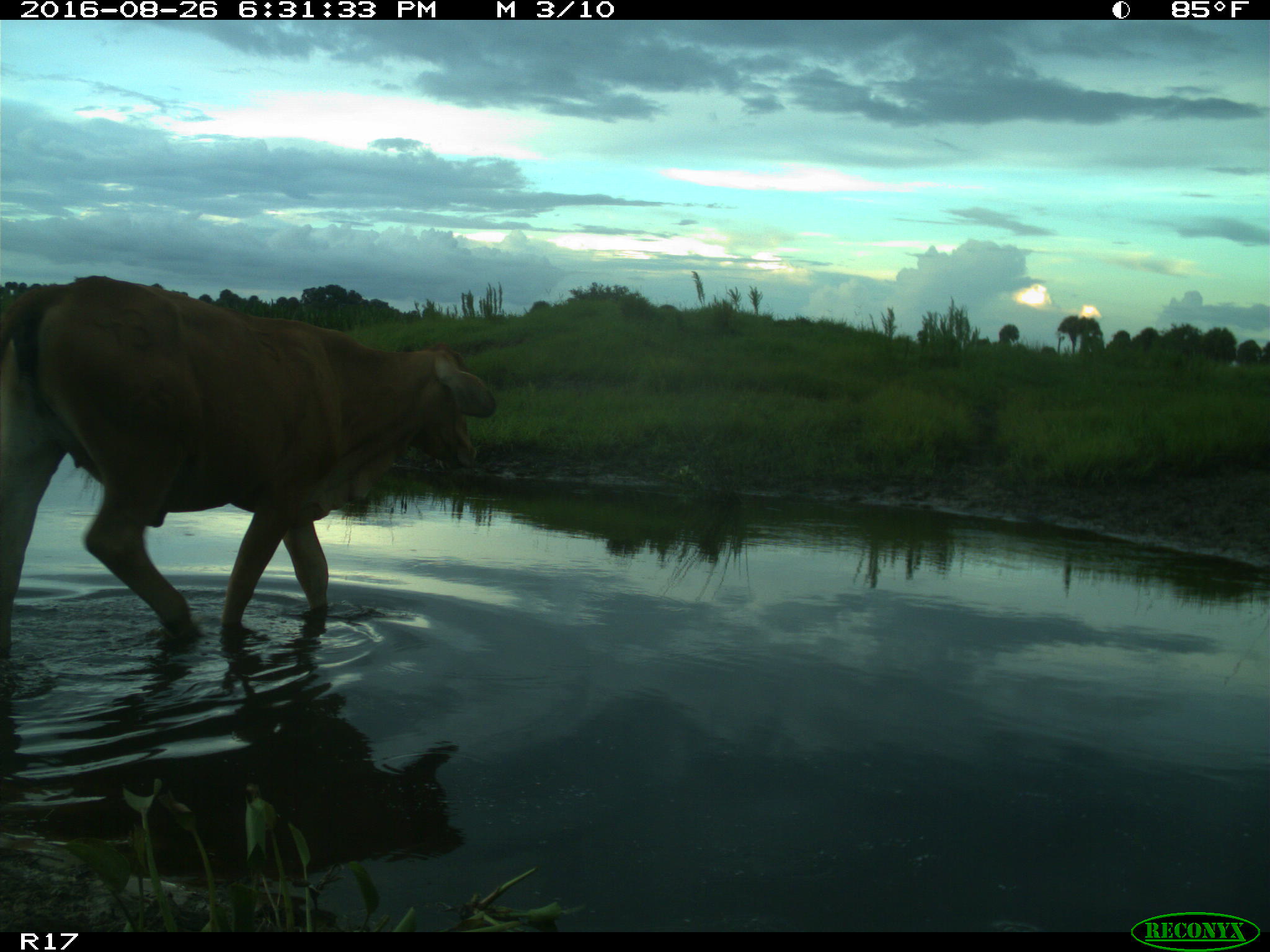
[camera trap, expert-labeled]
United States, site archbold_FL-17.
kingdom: Animalia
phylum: Chordata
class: Mammalia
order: Artiodactyla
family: Bovidae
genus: Bos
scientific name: Bos taurus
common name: domestic cow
Bos taurus (domestic cow).